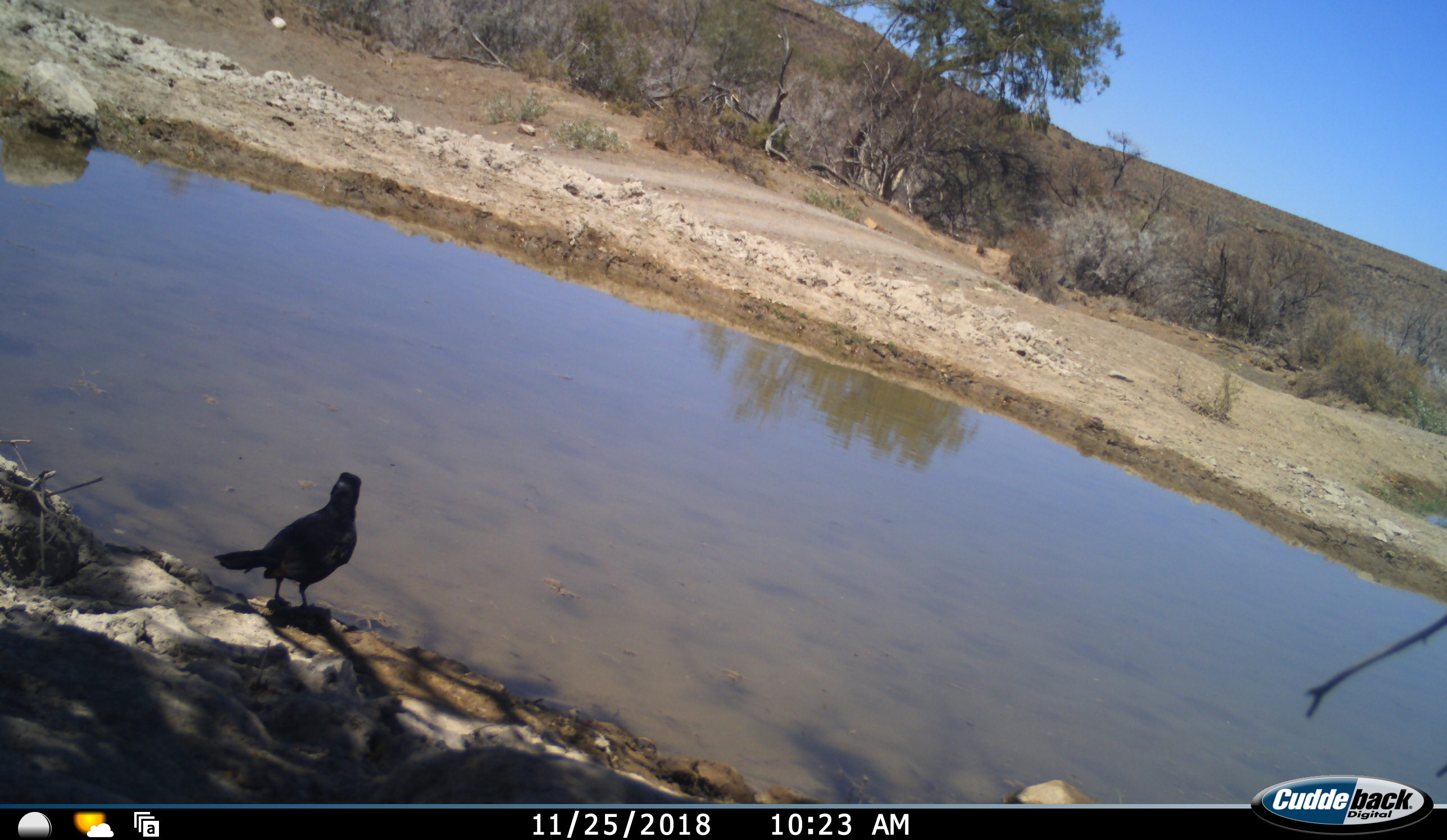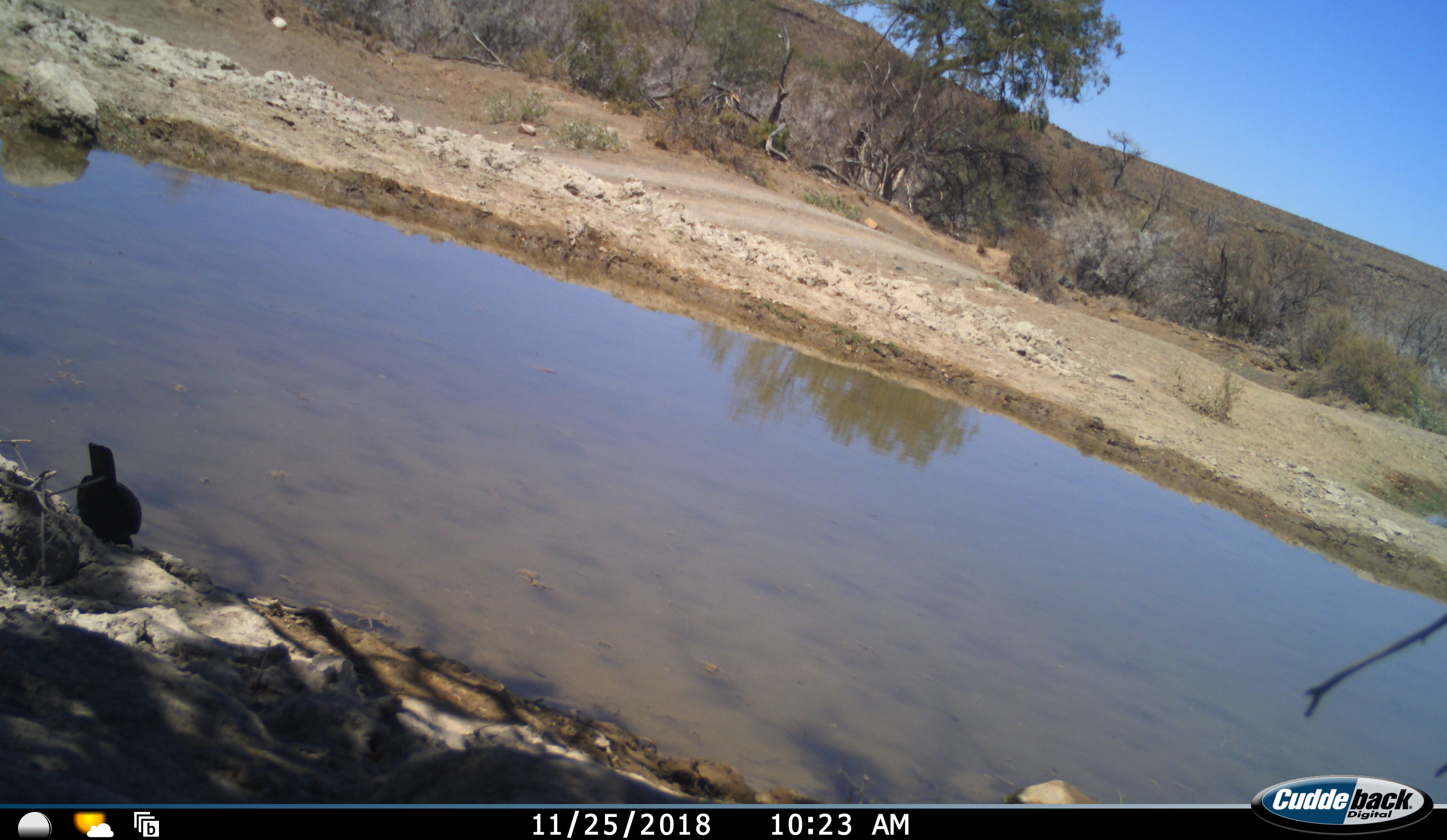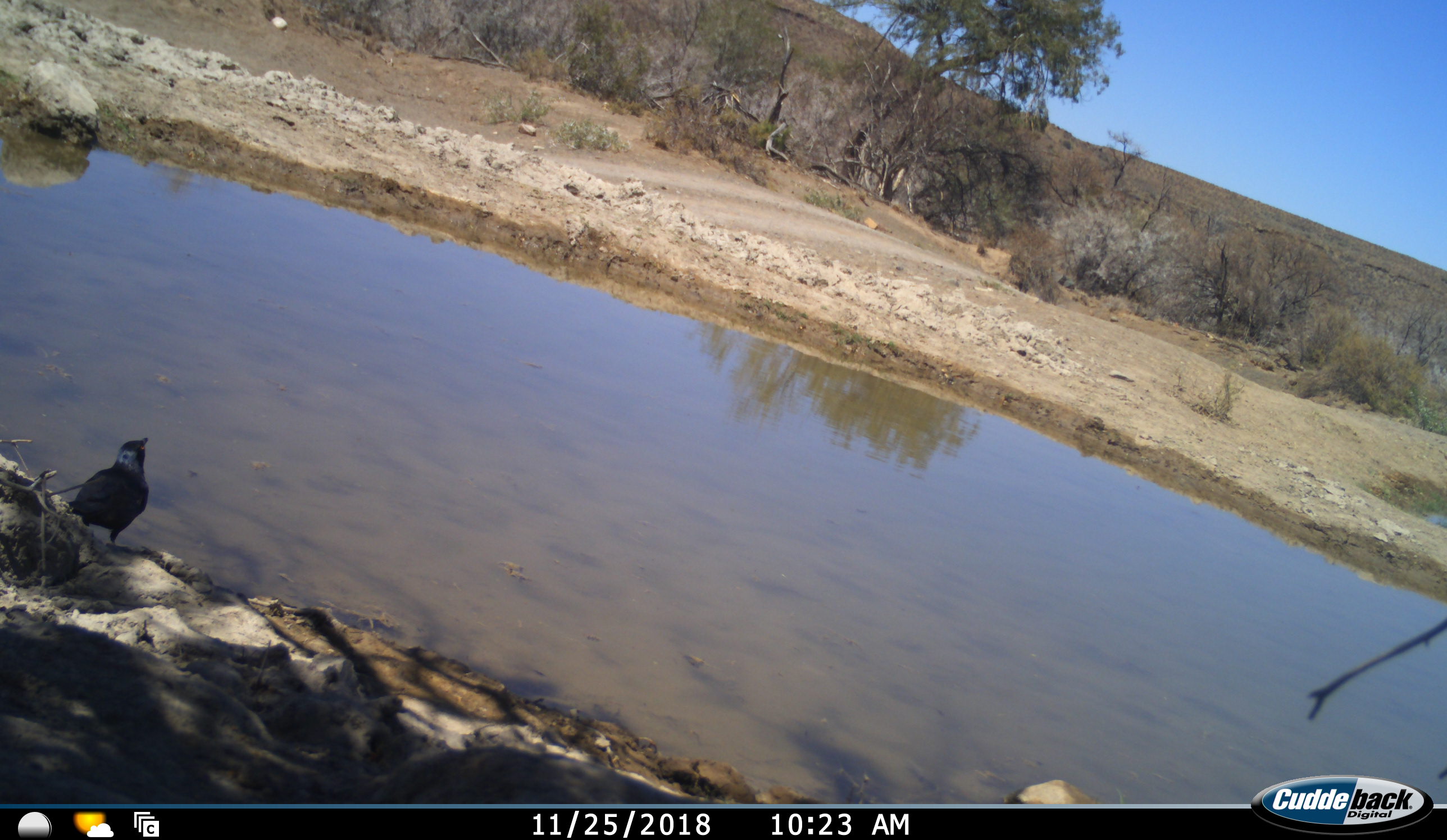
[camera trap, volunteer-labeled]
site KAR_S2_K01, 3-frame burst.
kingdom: Animalia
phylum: Chordata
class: Aves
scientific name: Aves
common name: bird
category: birdother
Birdother (bird) (Aves), count 1. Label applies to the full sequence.